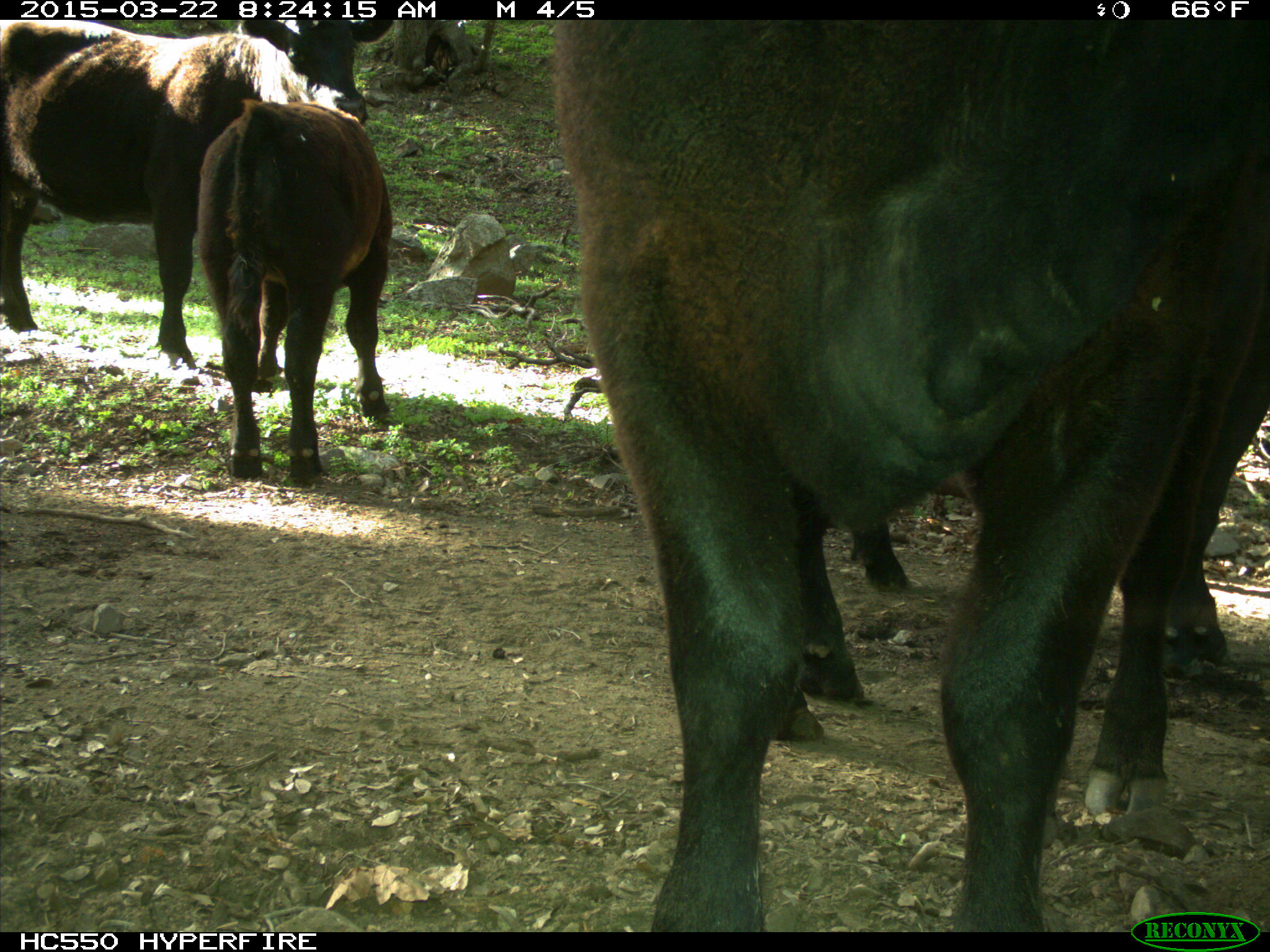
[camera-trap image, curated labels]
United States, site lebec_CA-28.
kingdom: Animalia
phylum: Chordata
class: Mammalia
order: Artiodactyla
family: Bovidae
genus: Bos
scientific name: Bos taurus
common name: domestic cow